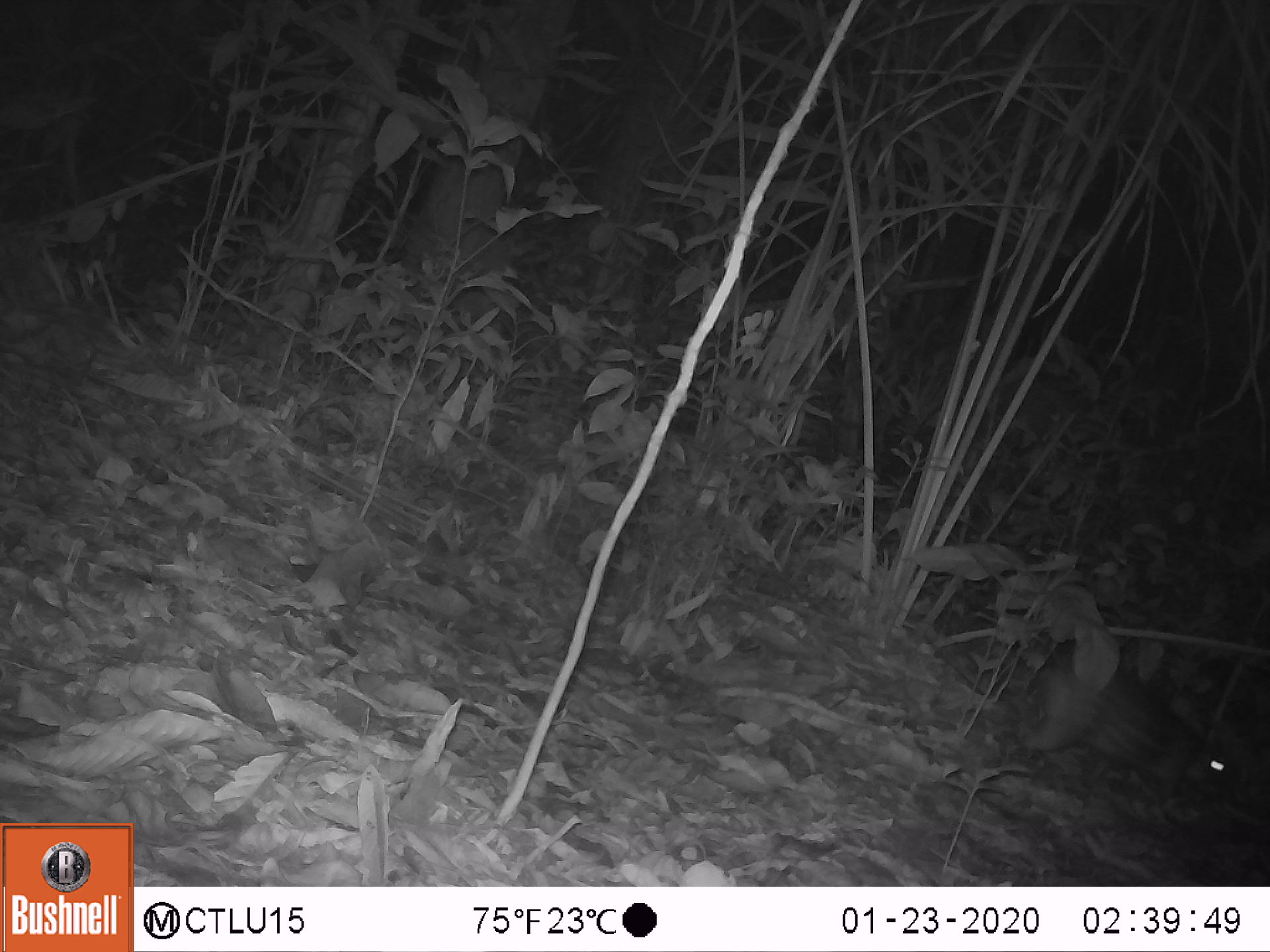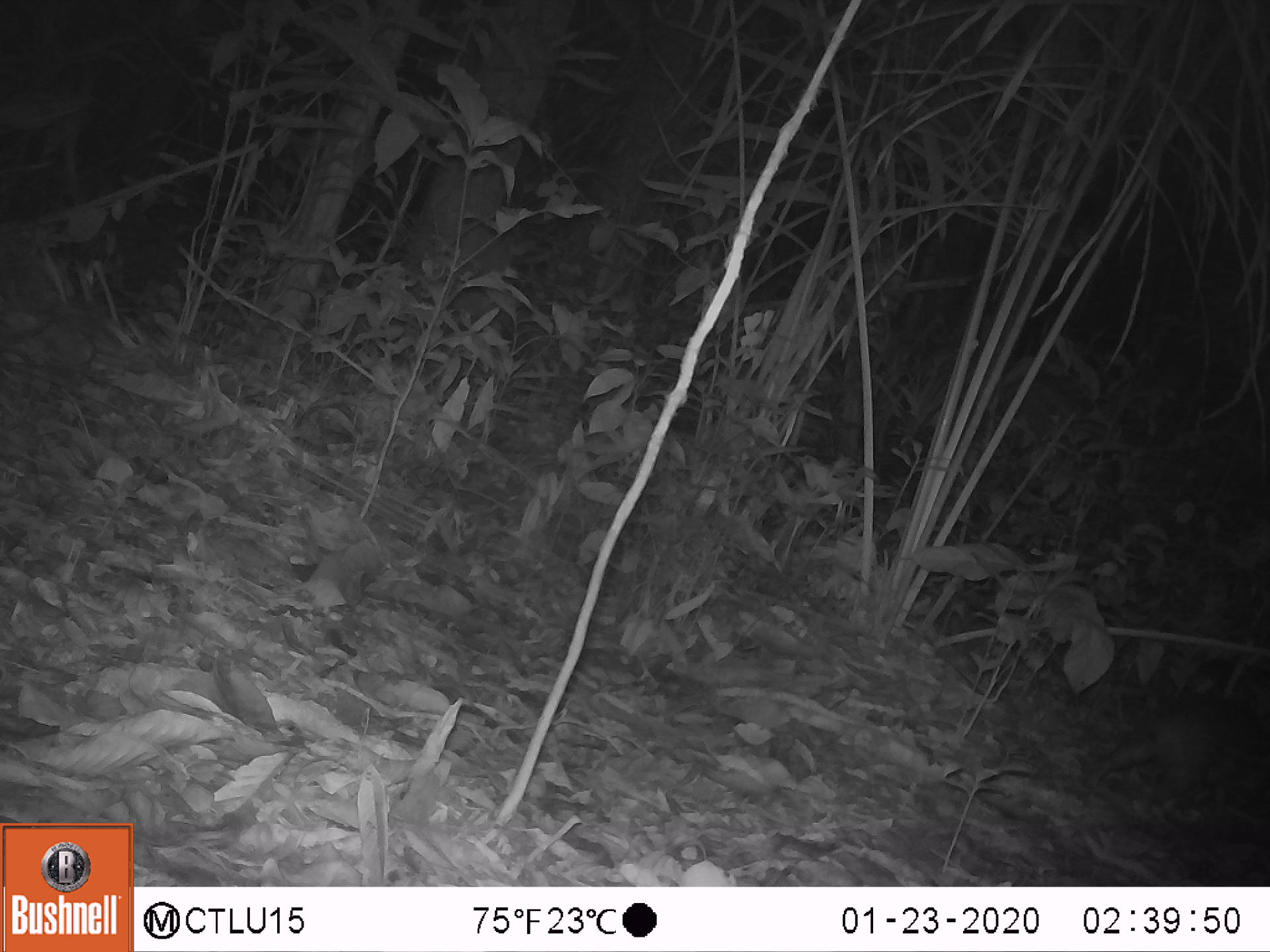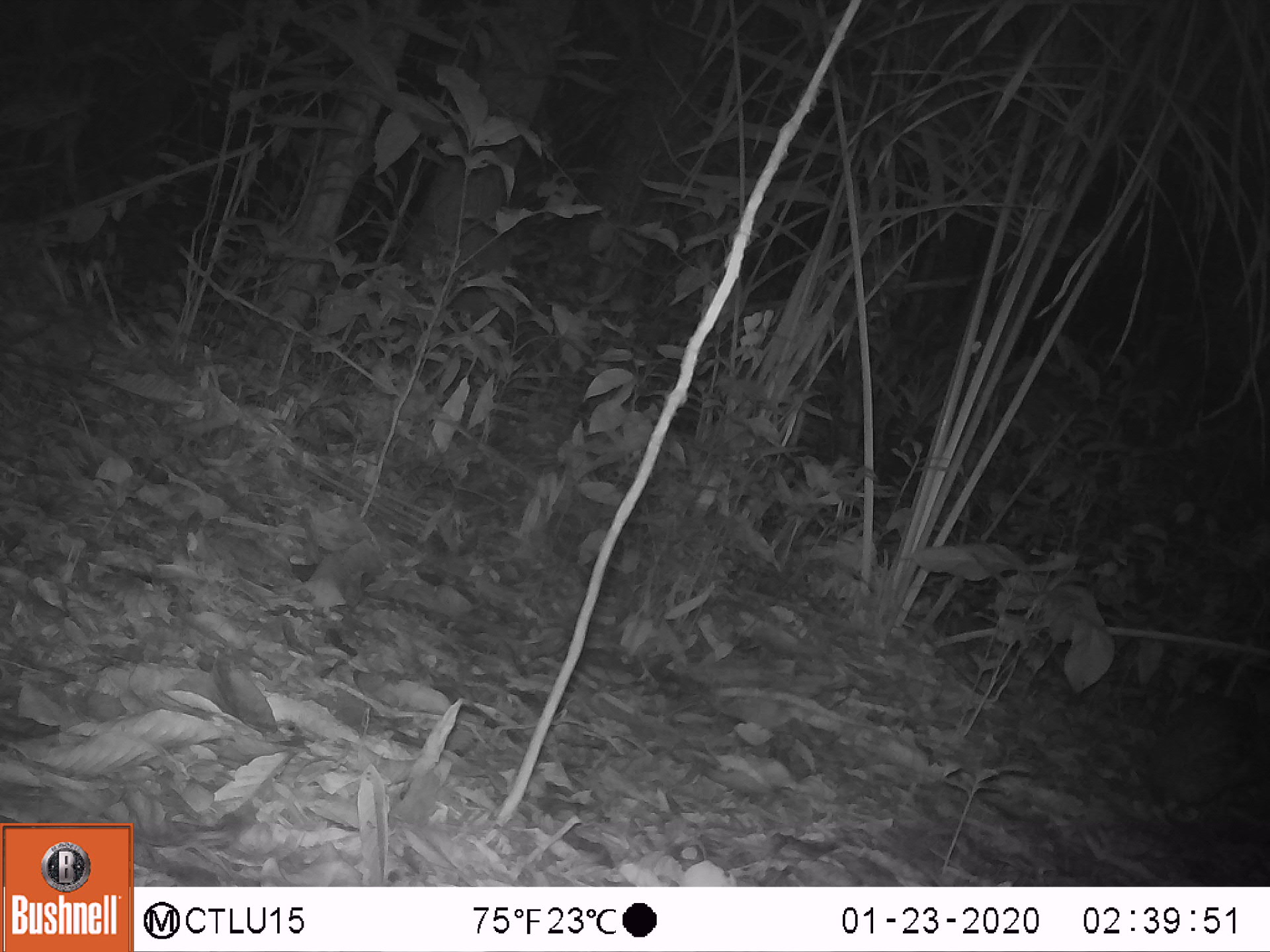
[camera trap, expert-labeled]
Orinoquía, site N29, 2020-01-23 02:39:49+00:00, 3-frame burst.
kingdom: Animalia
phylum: Chordata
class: Mammalia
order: Rodentia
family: Cuniculidae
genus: Cuniculus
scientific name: Cuniculus paca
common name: spotted paca